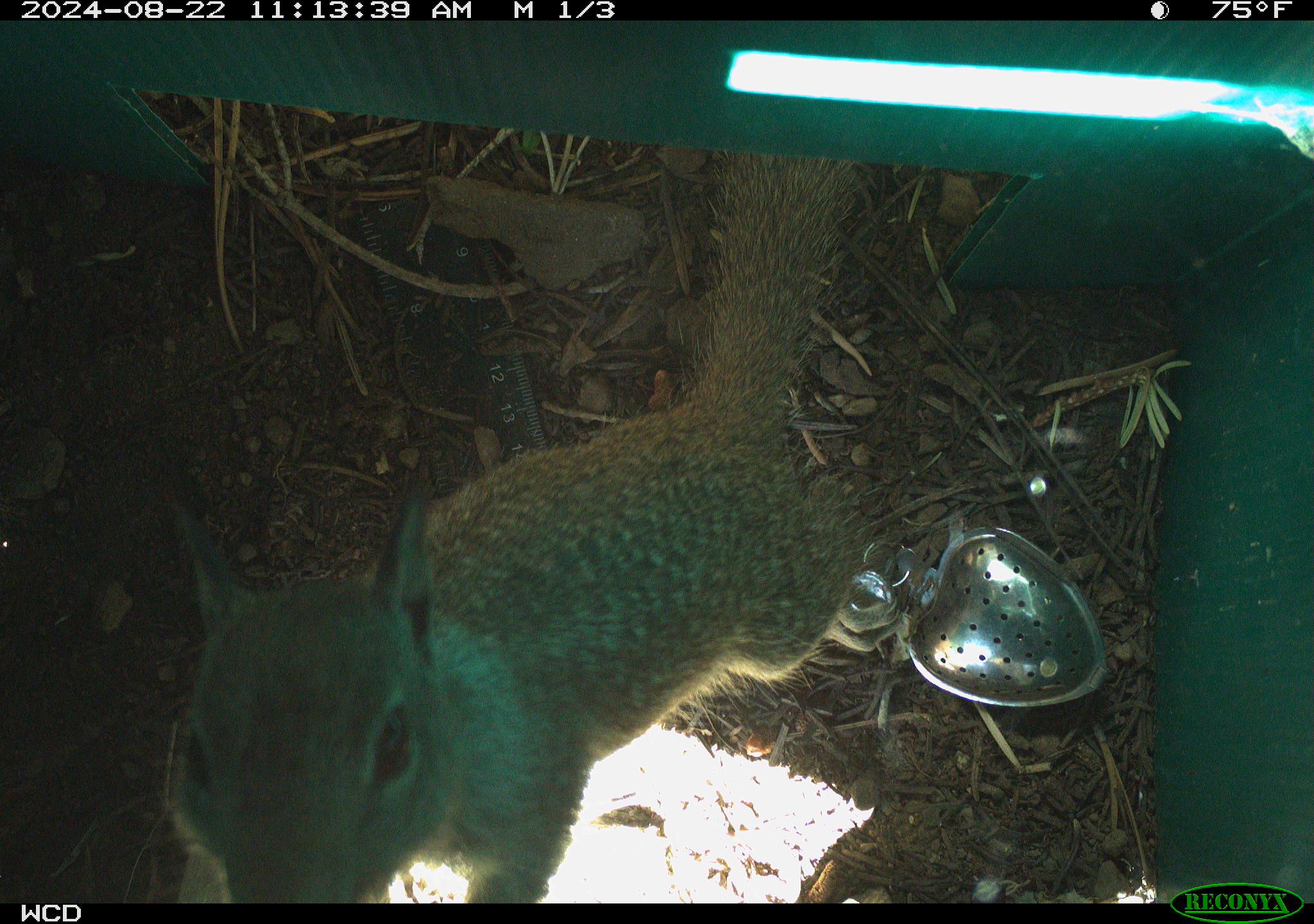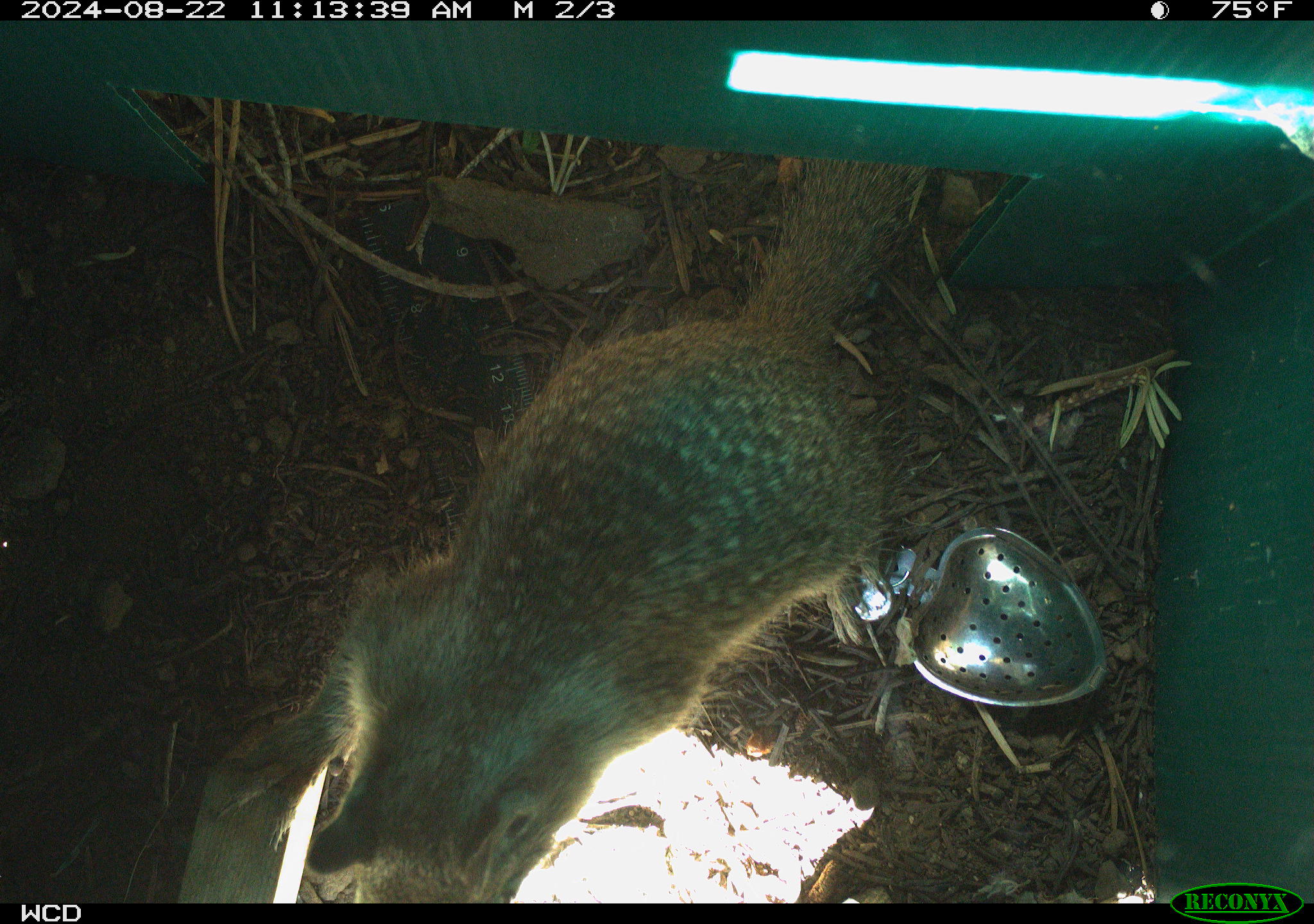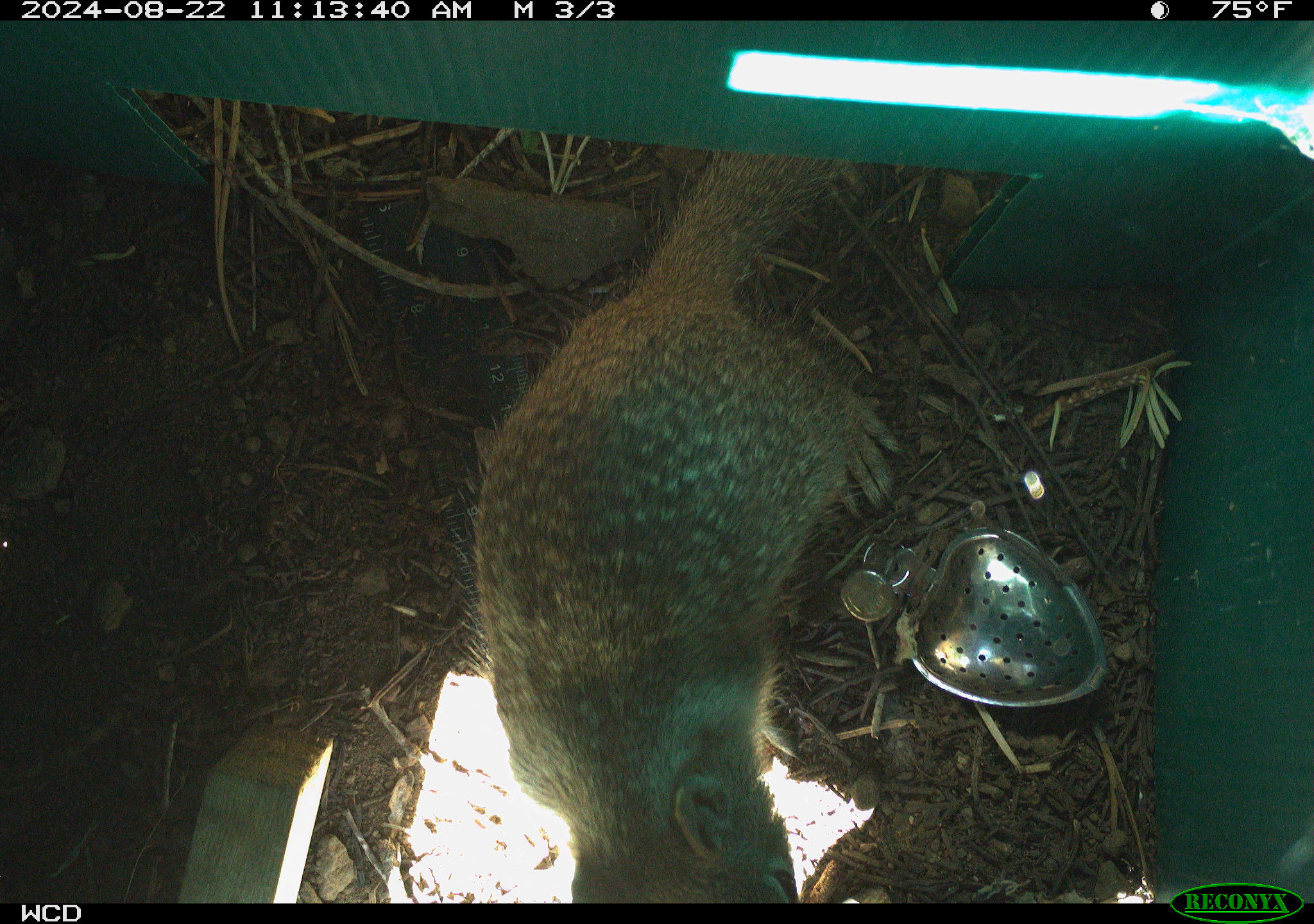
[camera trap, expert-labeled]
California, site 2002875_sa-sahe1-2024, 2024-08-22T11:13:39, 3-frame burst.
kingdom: Animalia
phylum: Chordata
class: Mammalia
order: Rodentia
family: Sciuridae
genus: Otospermophilus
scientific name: Otospermophilus beecheyi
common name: california ground squirrel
California ground squirrel (Otospermophilus beecheyi).